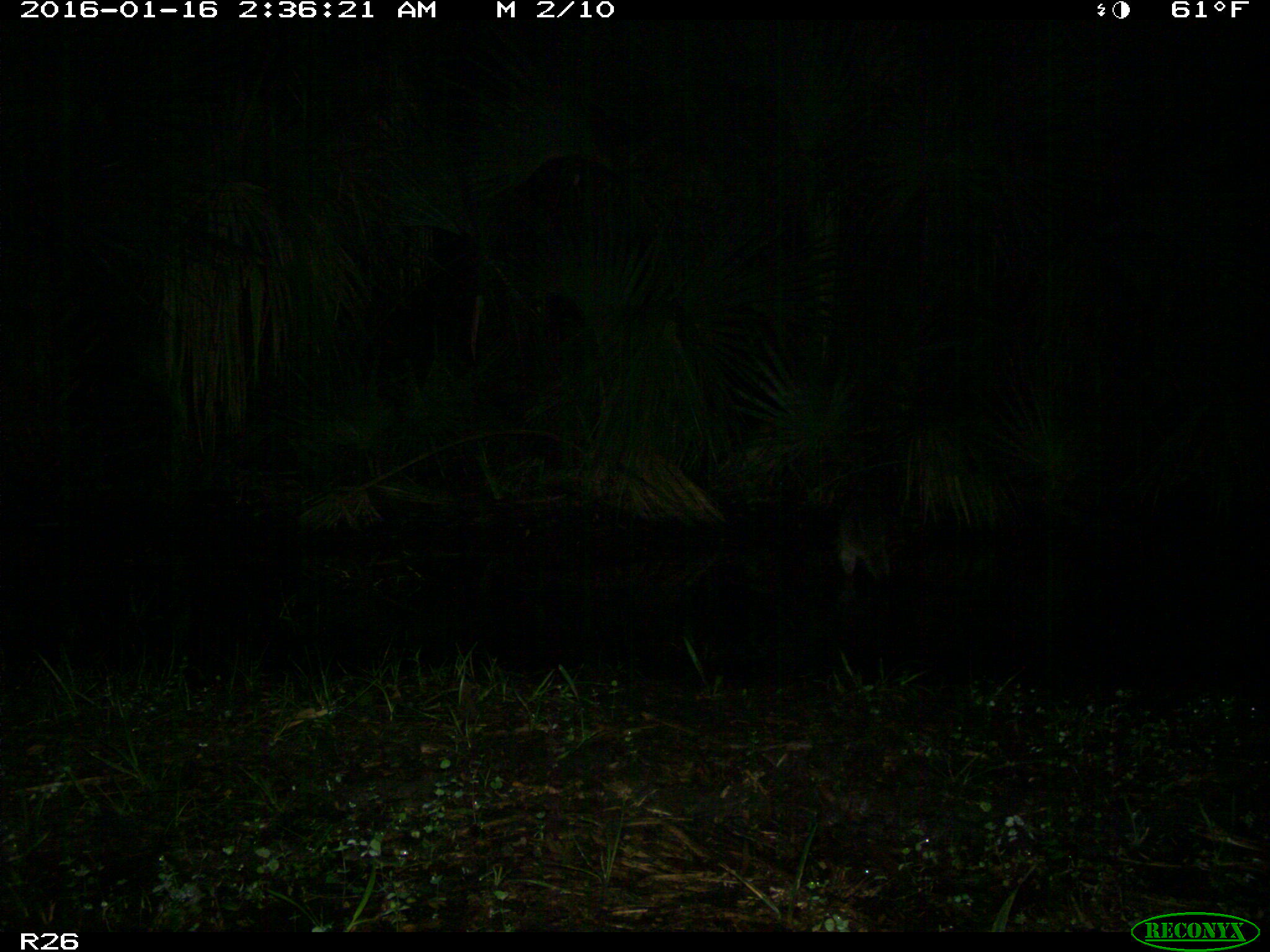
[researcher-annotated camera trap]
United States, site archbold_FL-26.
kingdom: Animalia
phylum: Chordata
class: Mammalia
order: Carnivora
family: Procyonidae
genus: Procyon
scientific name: Procyon lotor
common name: common raccoon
Procyon lotor (common raccoon).